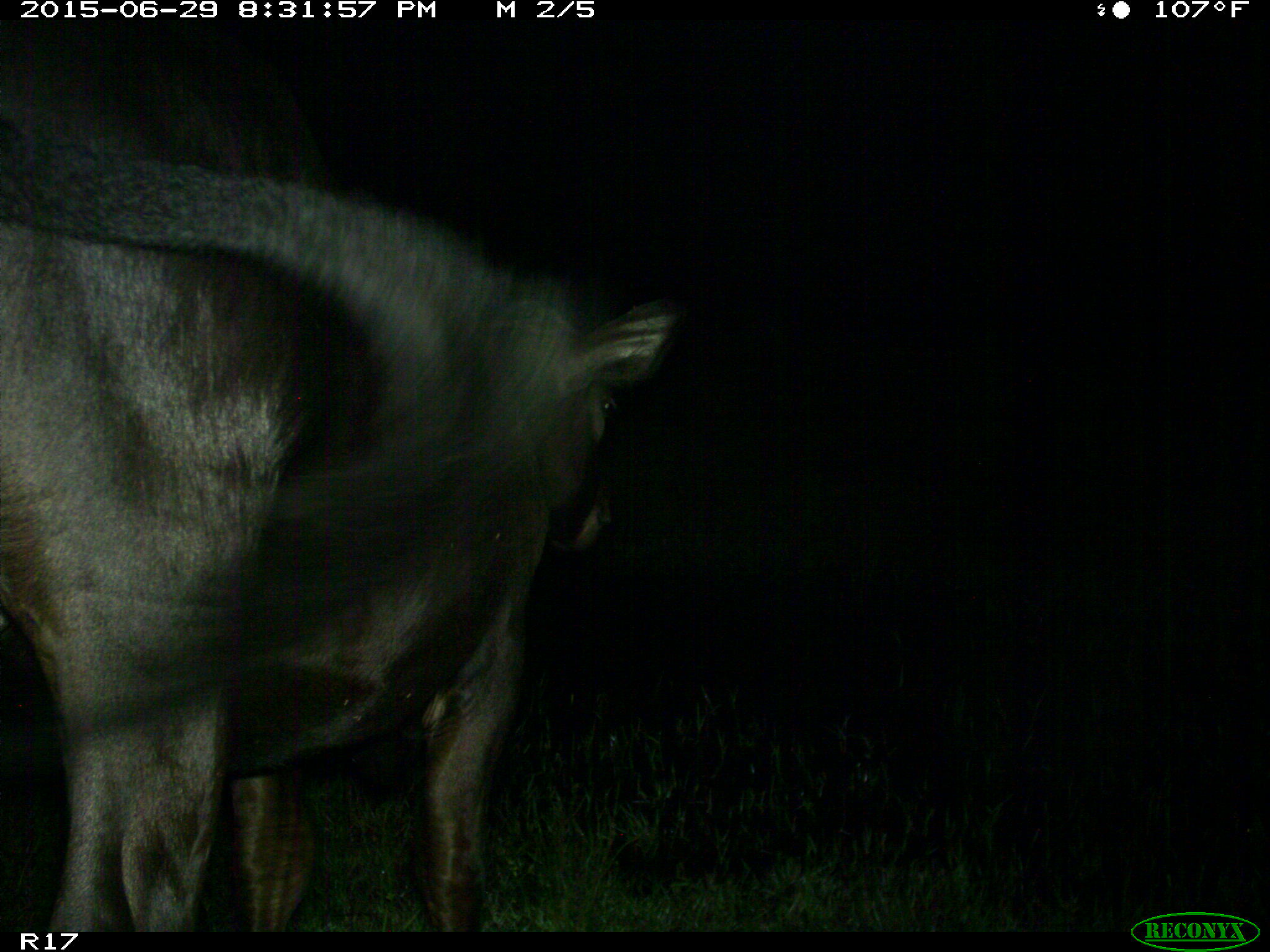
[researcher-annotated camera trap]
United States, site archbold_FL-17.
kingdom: Animalia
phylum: Chordata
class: Mammalia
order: Artiodactyla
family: Bovidae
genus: Bos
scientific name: Bos taurus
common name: domestic cow